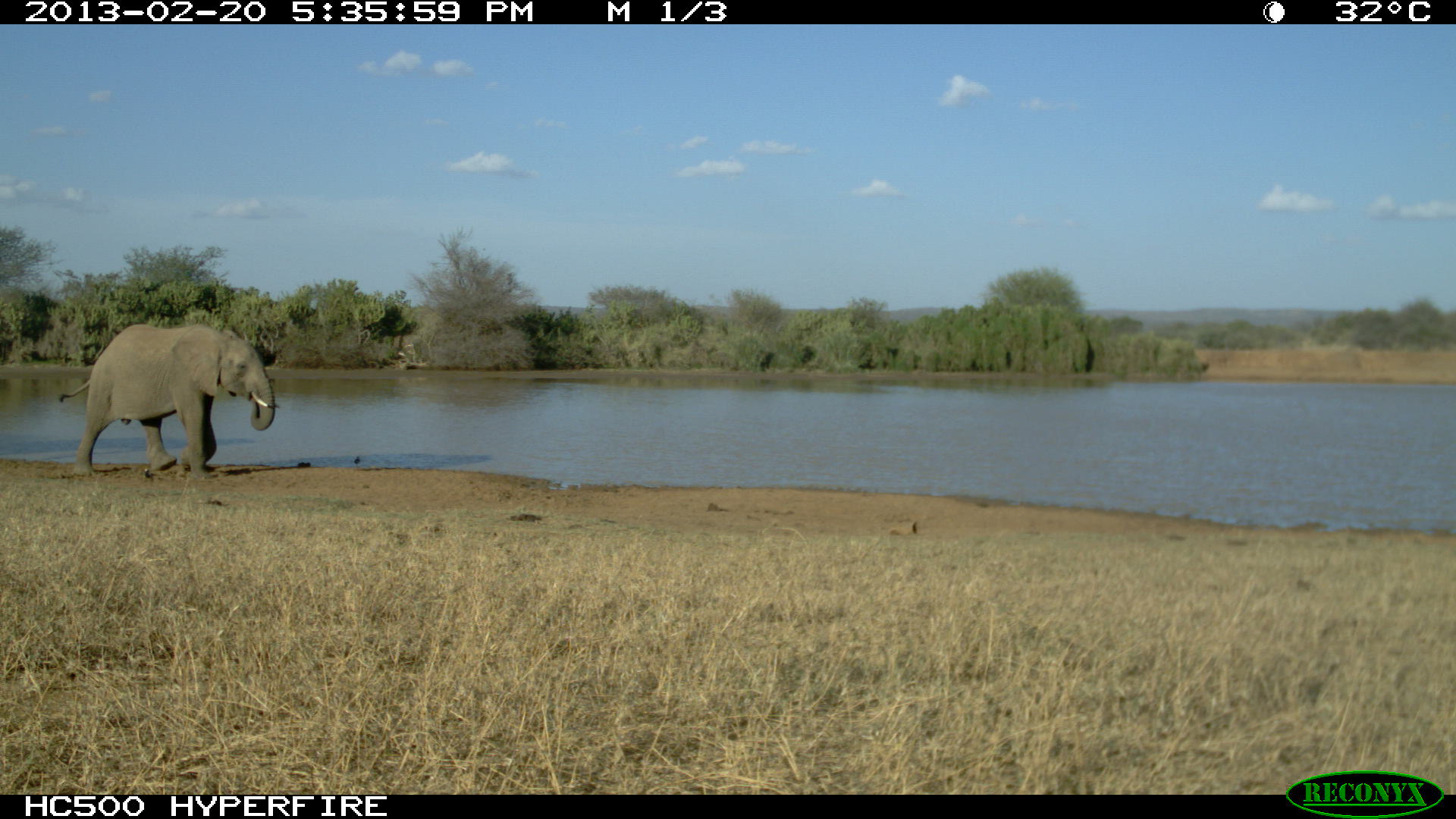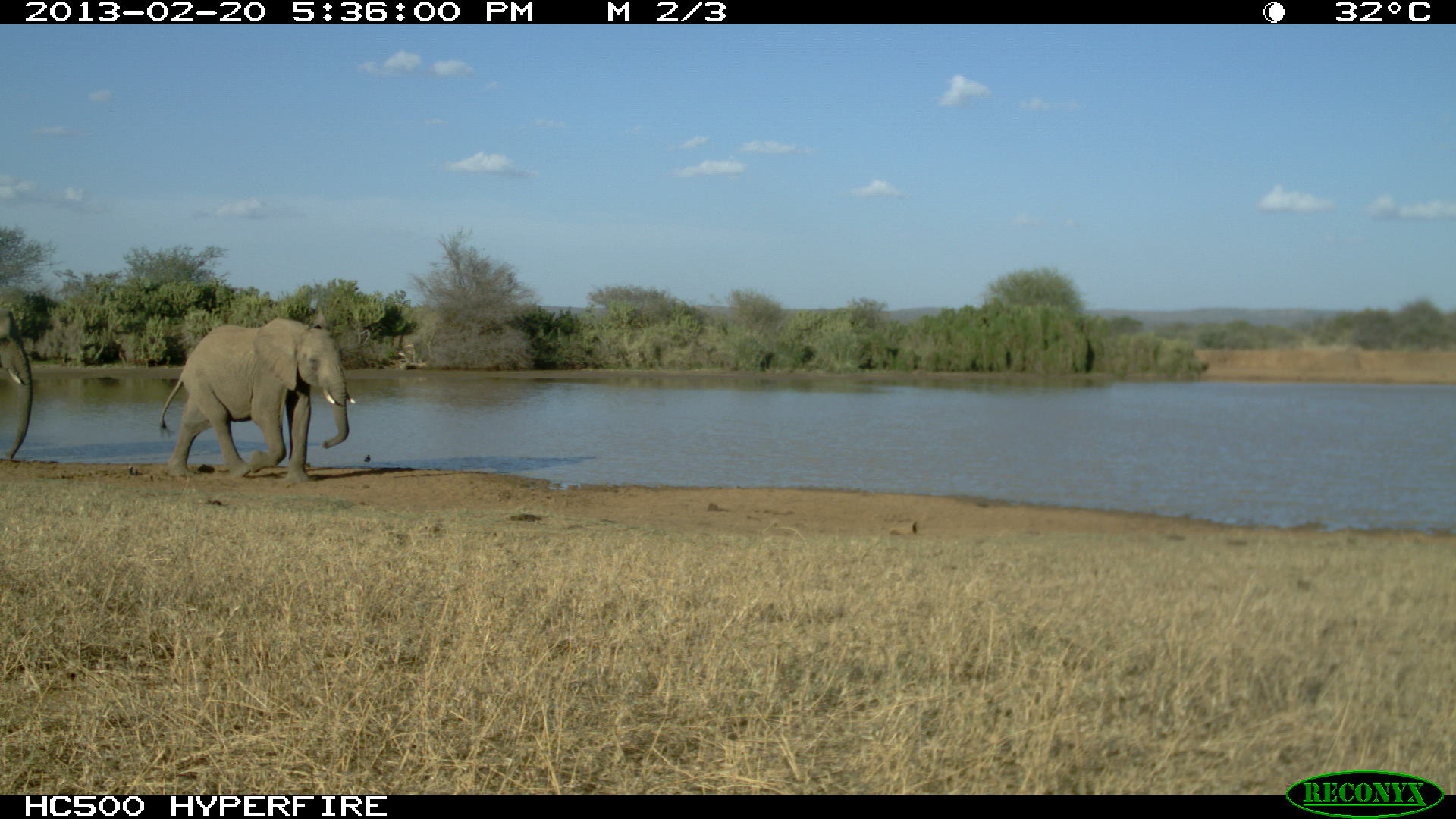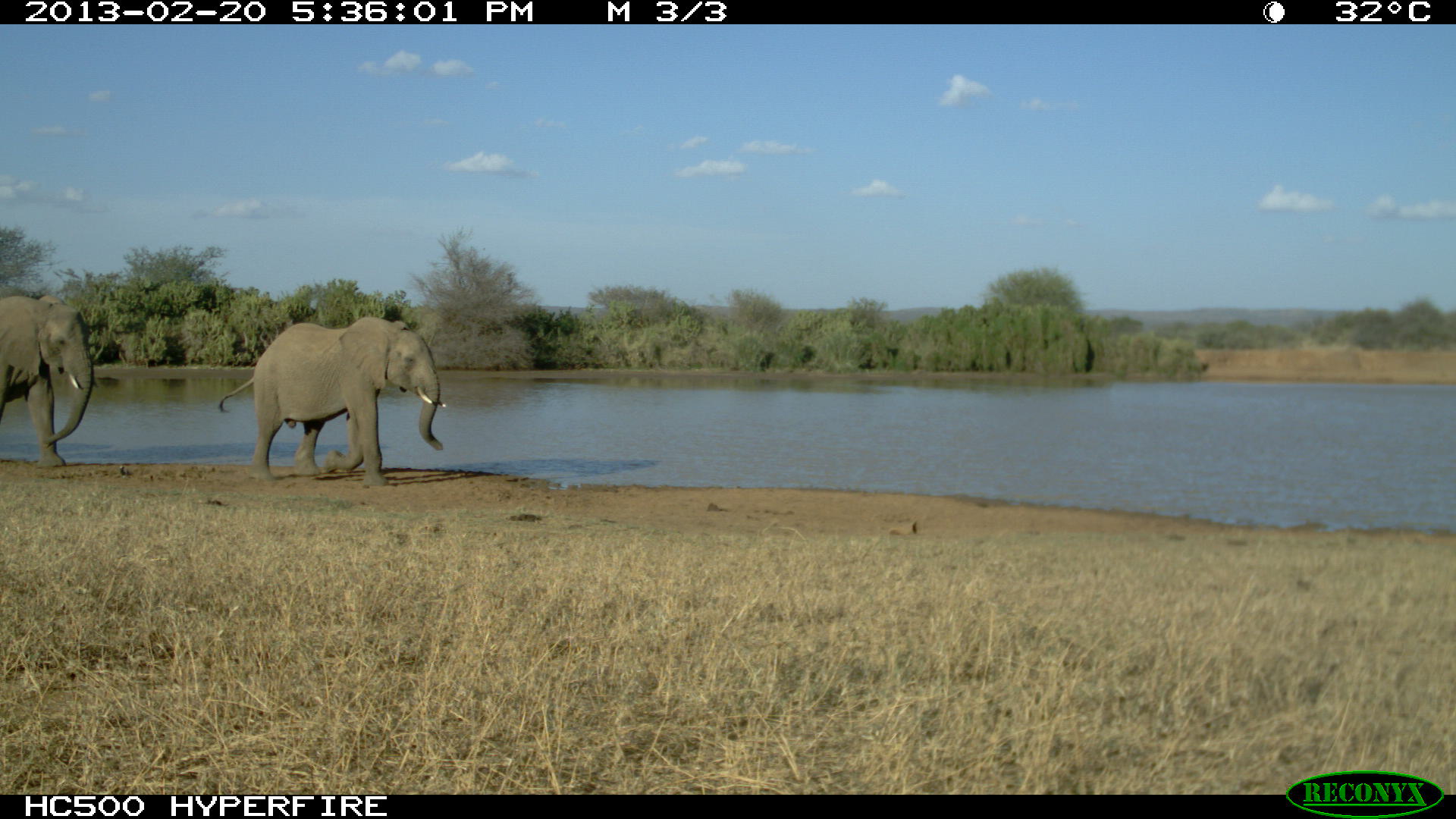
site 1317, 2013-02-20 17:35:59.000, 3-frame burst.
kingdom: Animalia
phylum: Chordata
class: Mammalia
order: Proboscidea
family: Elephantidae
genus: Loxodonta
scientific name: Loxodonta africana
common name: african bush elephant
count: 1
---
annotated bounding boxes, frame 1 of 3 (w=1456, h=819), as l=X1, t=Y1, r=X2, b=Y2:
loxodonta africana: l=59, t=324, r=279, b=477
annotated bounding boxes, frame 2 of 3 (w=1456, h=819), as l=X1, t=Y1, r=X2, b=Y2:
loxodonta africana: l=160, t=318, r=355, b=483; l=0, t=303, r=36, b=464